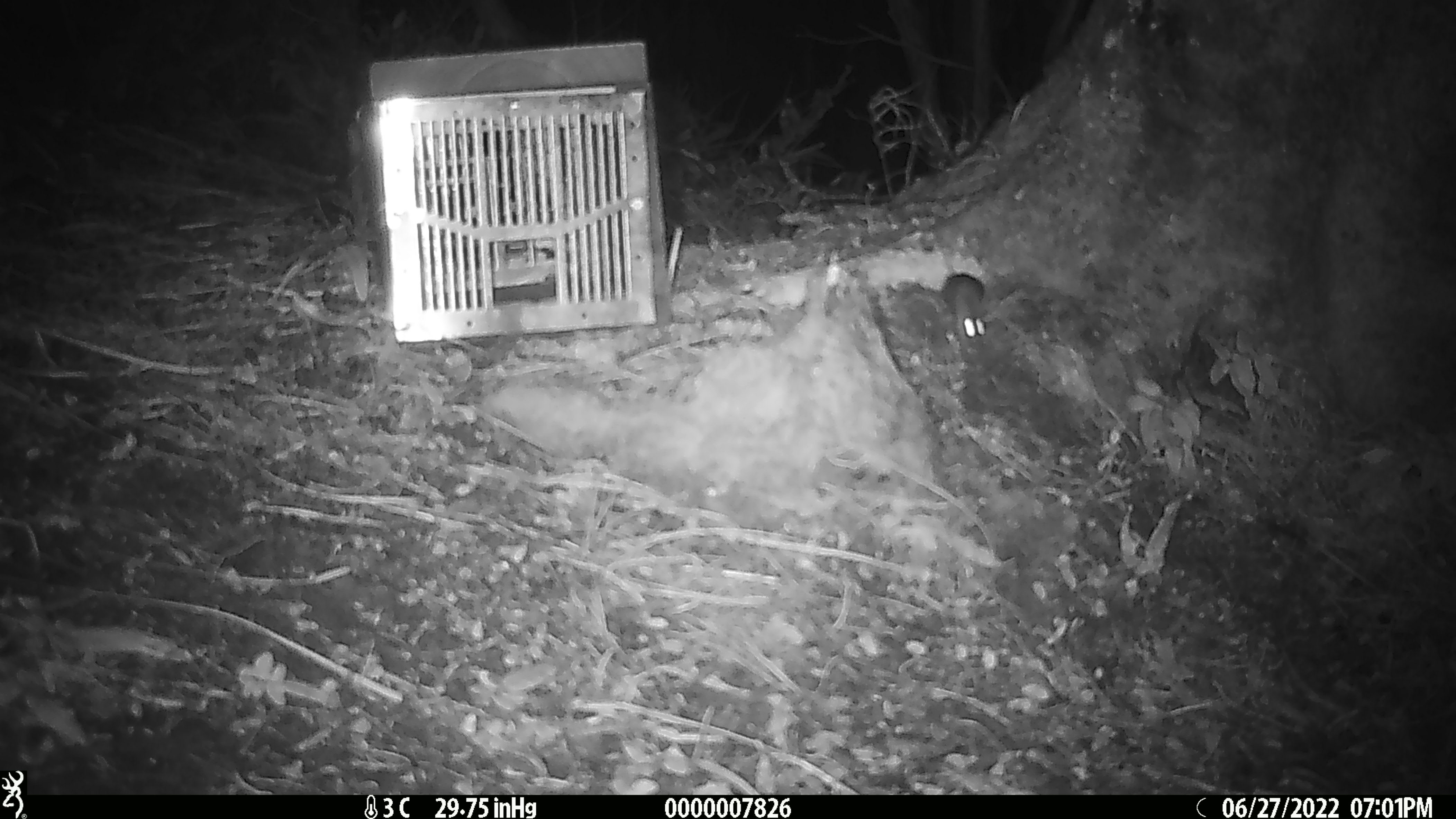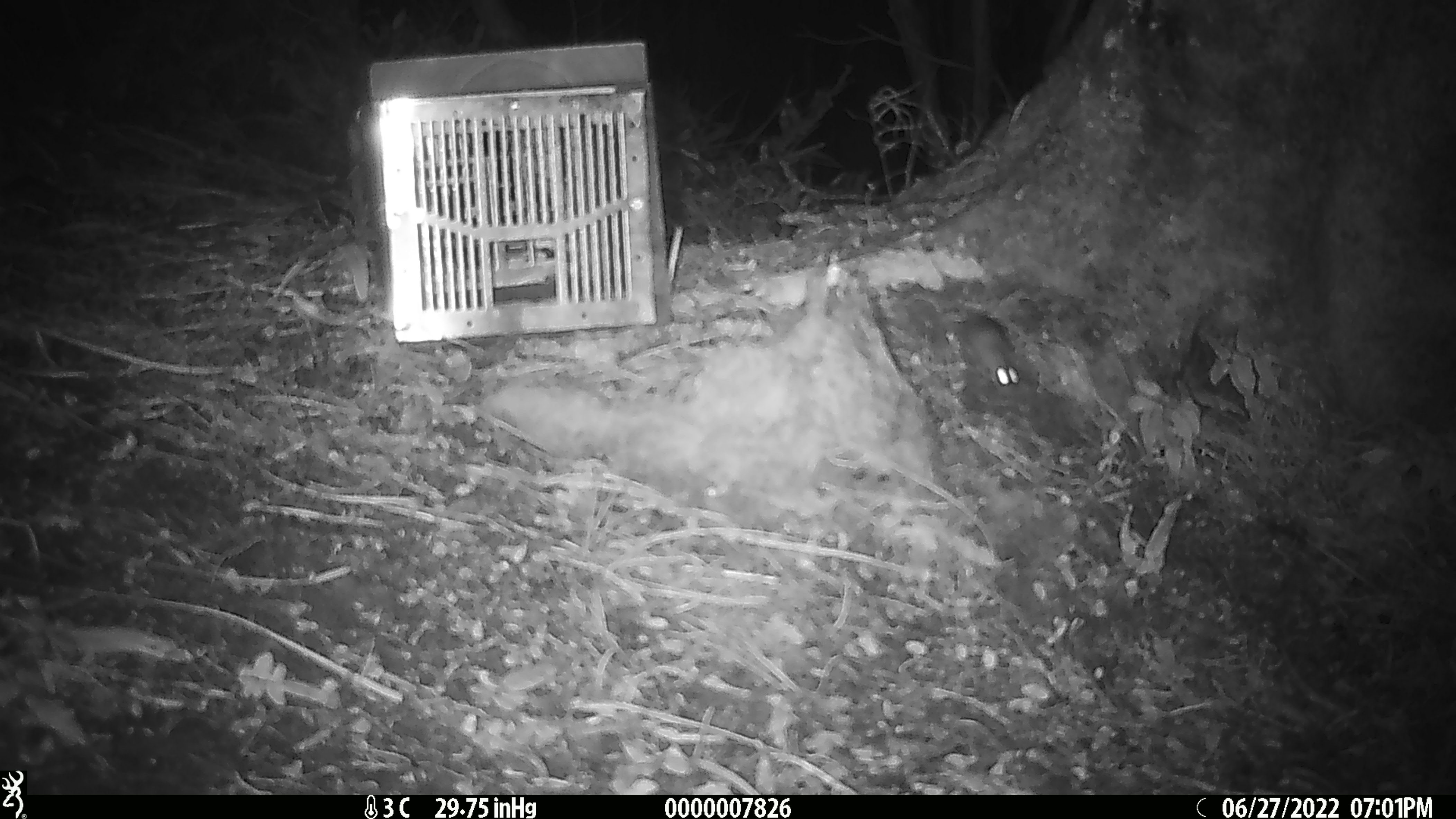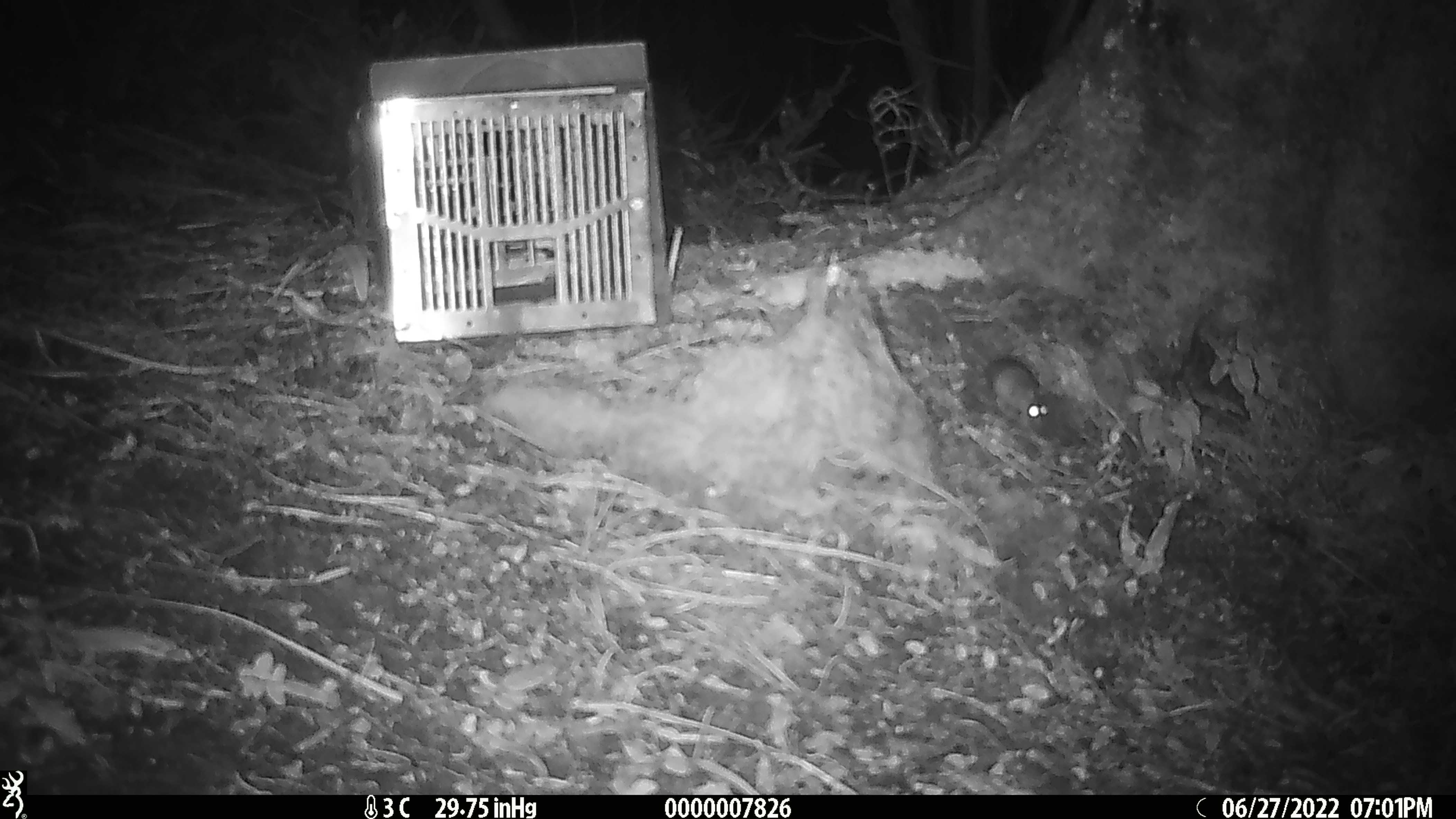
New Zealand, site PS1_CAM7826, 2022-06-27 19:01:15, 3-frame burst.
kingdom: Animalia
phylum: Chordata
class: Mammalia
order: Rodentia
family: Muridae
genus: Mus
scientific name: Mus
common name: mouse